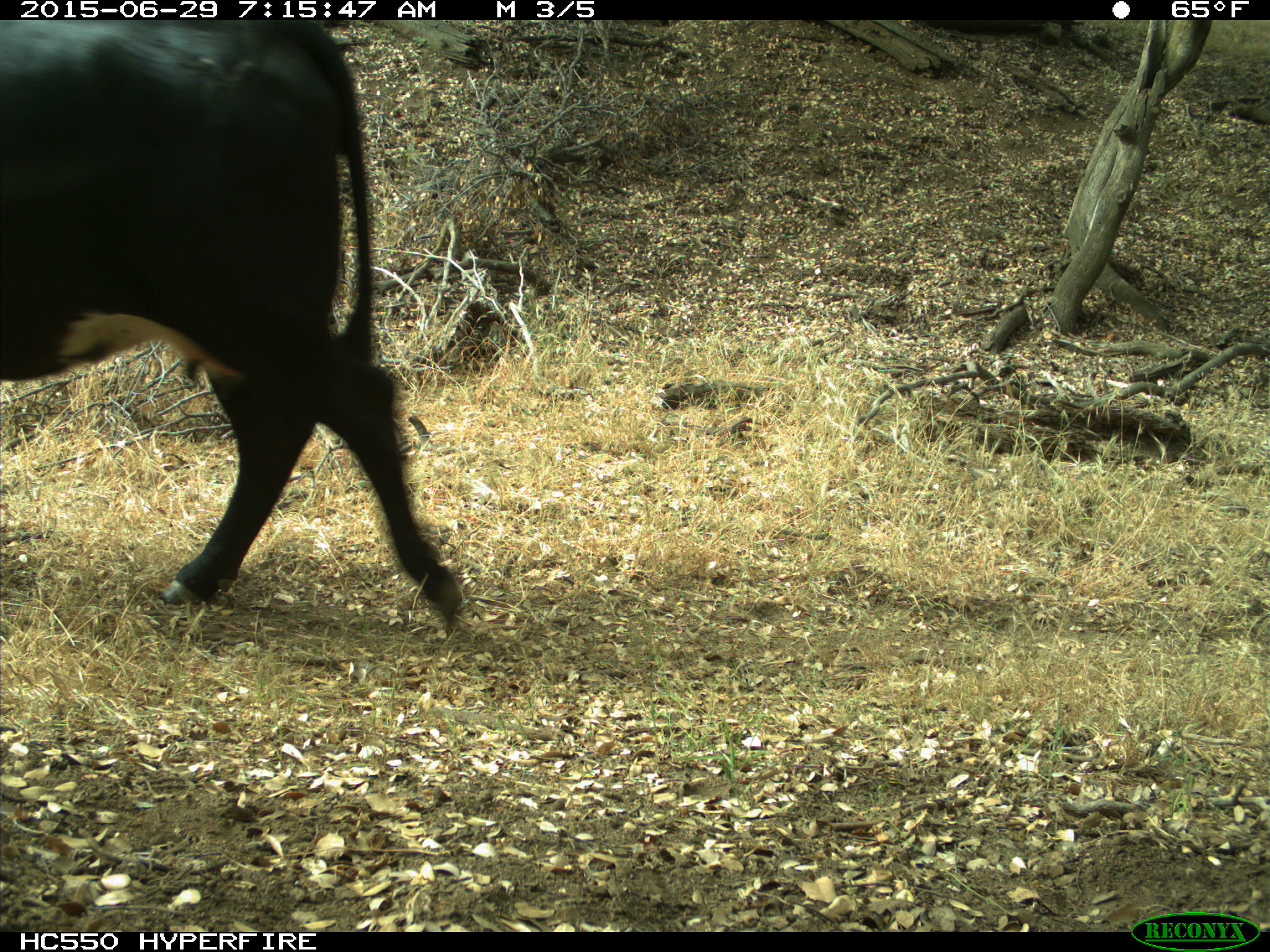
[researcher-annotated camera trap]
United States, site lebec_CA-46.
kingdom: Animalia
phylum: Chordata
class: Mammalia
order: Artiodactyla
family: Bovidae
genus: Bos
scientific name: Bos taurus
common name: domestic cow